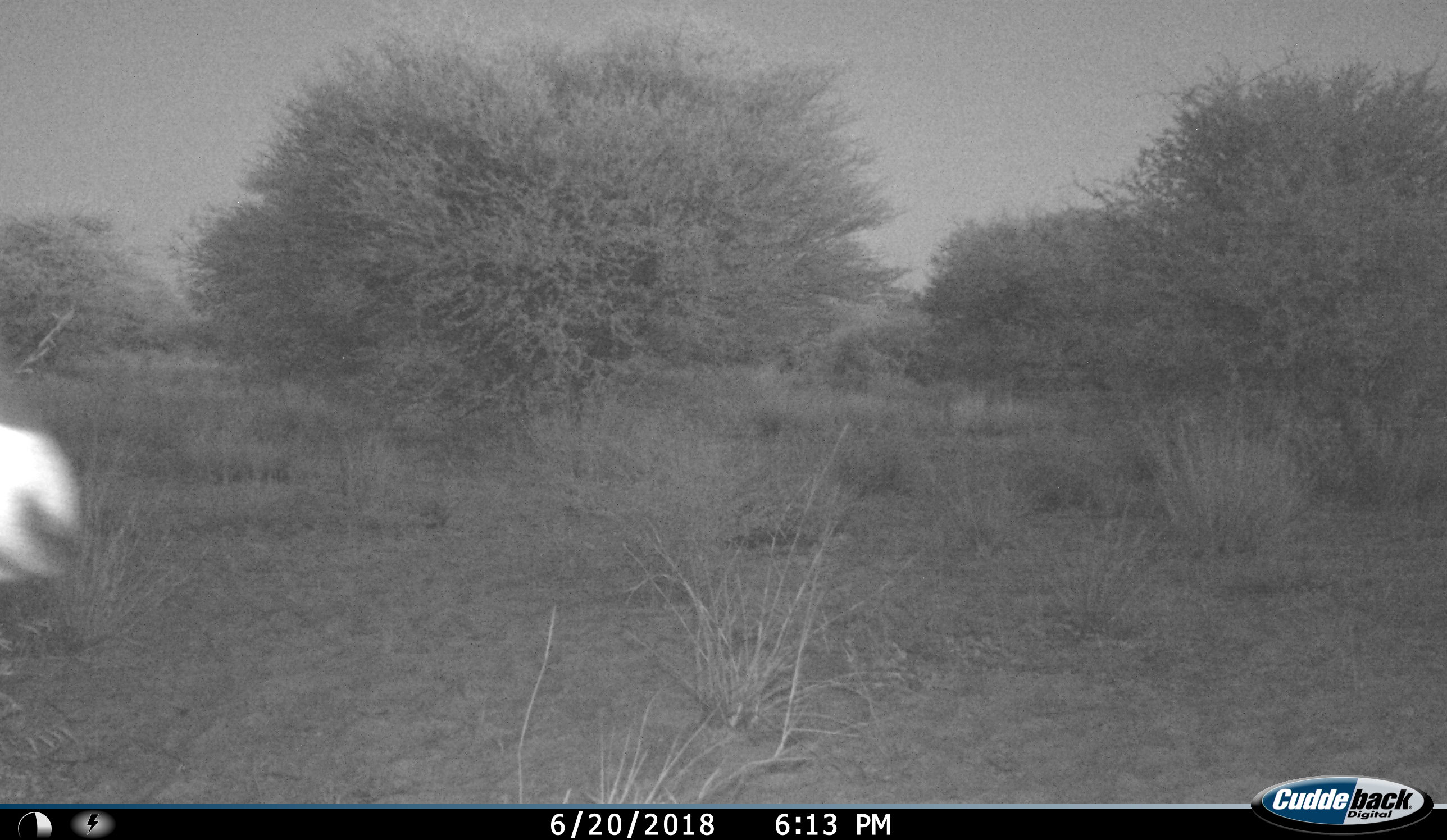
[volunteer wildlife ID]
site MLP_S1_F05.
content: unidentified animal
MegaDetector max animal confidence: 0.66